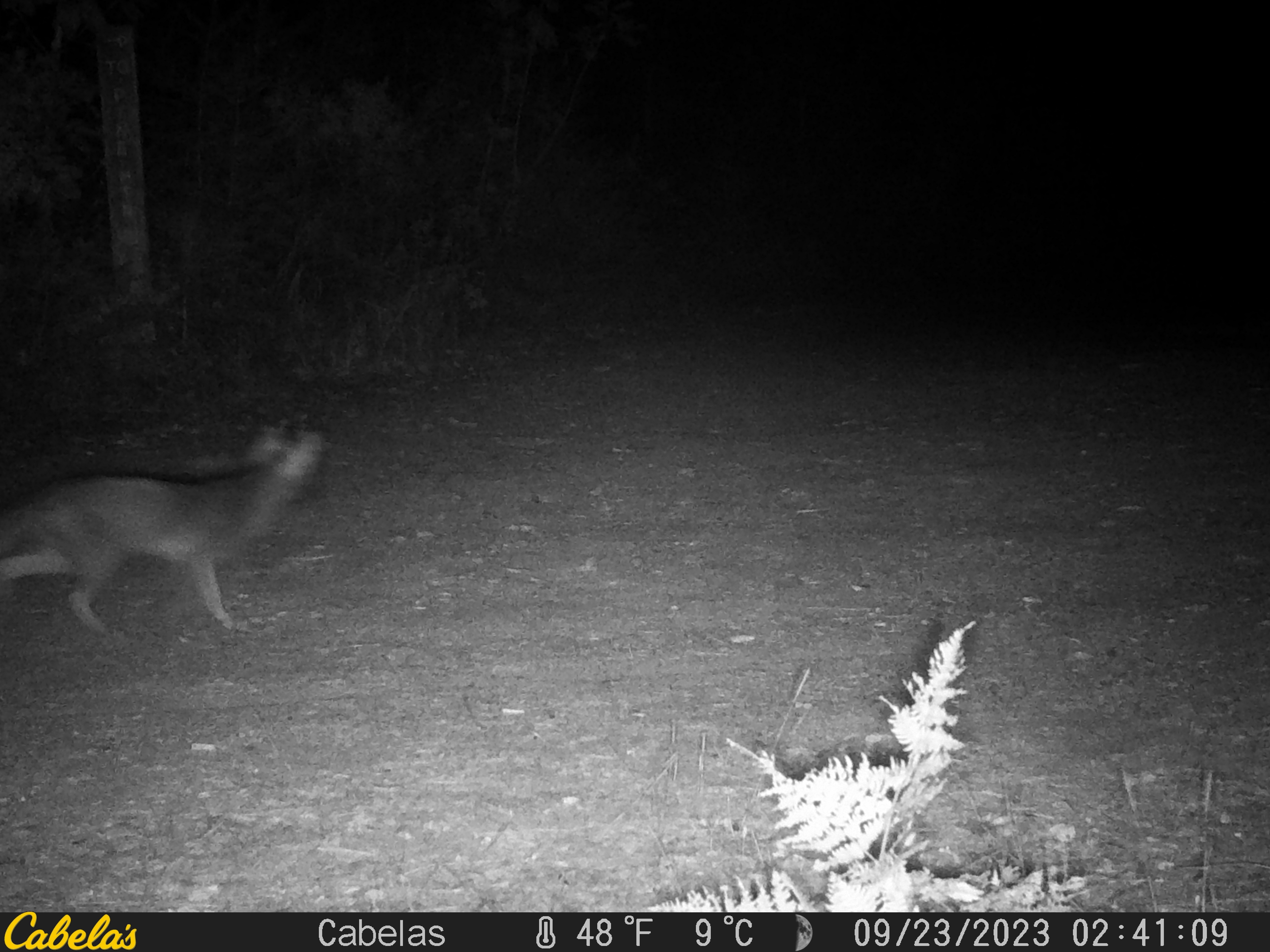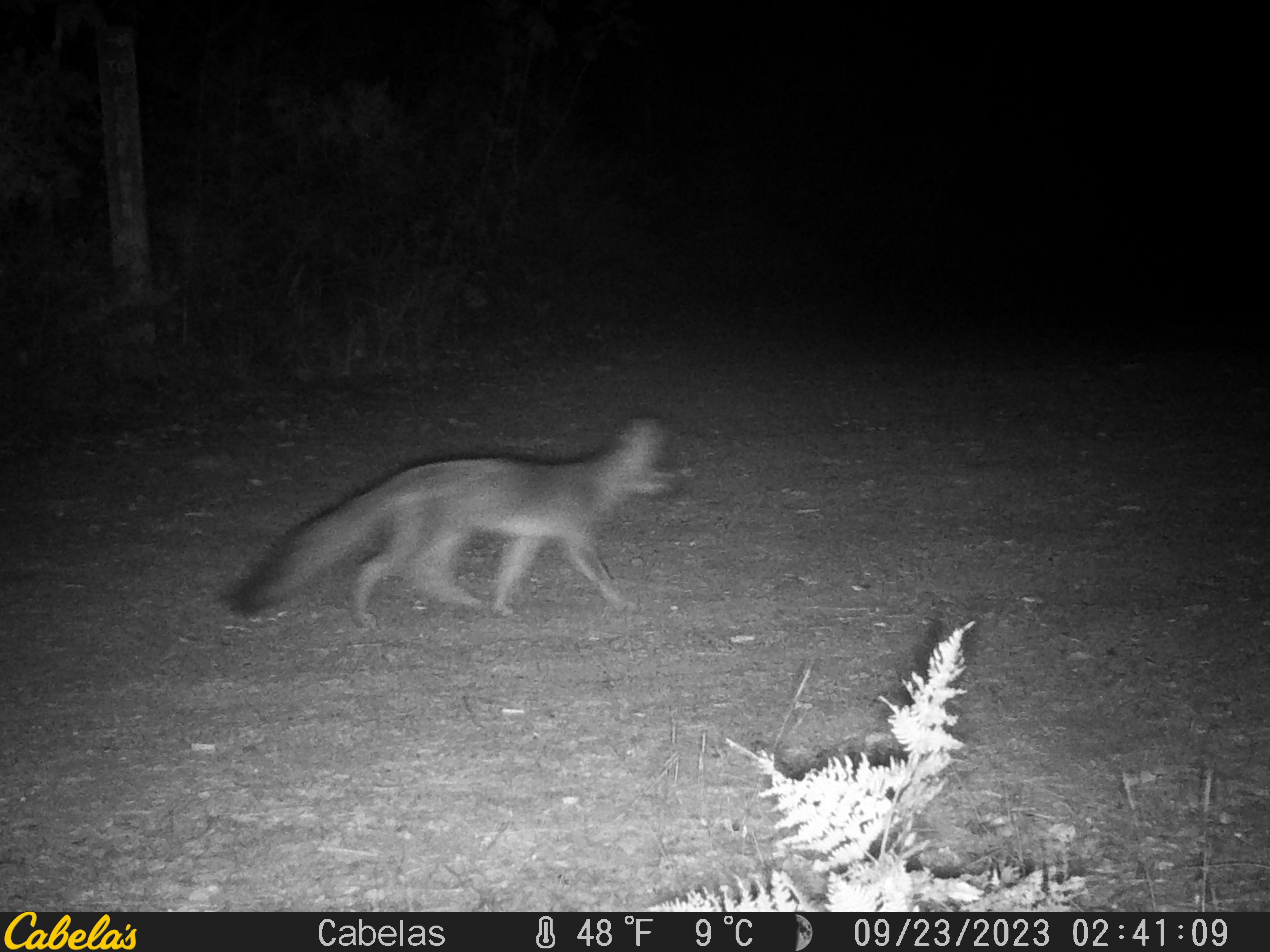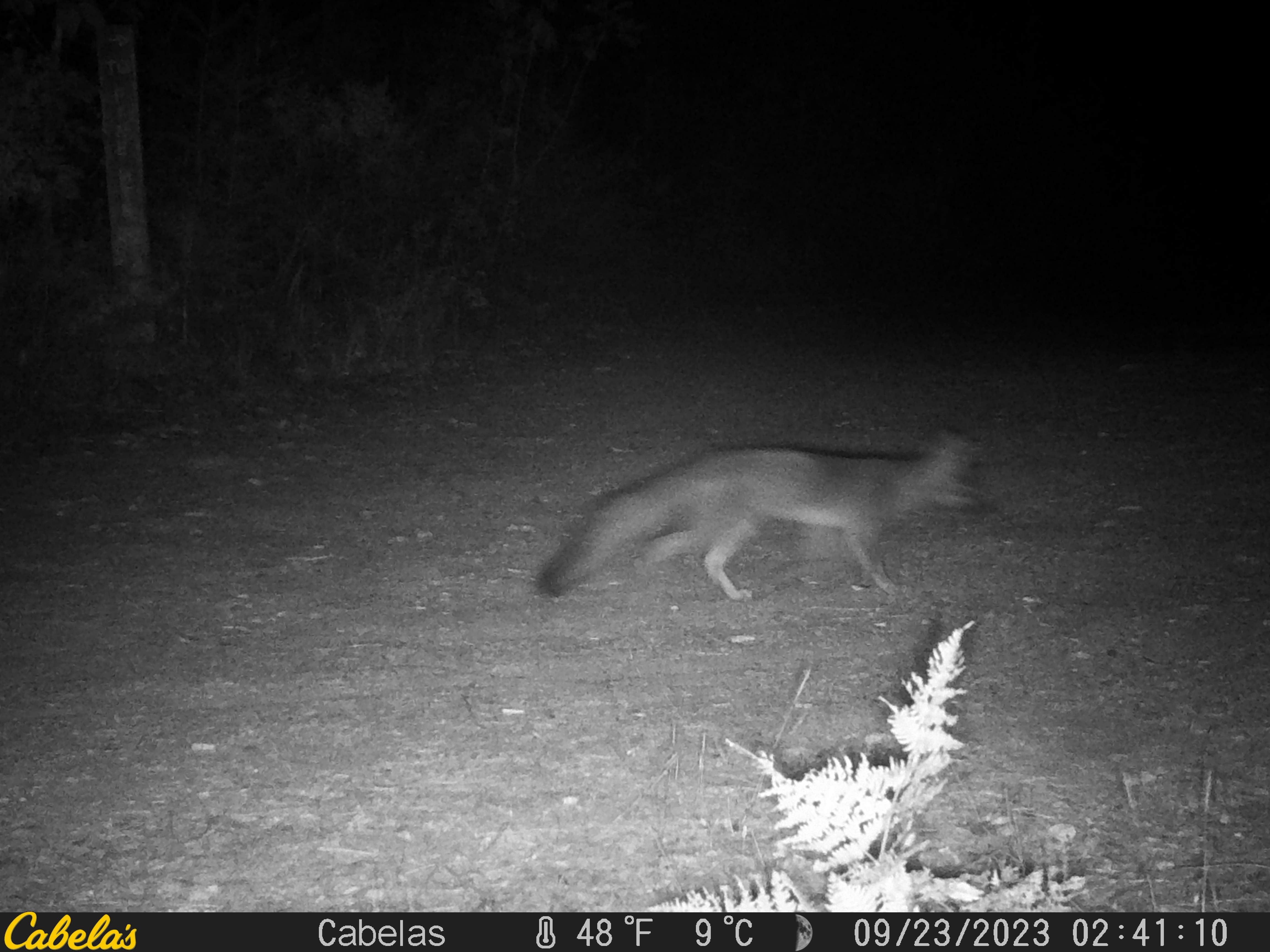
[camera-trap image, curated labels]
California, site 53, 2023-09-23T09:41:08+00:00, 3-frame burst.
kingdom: Animalia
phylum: Chordata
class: Mammalia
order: Carnivora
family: Canidae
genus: Urocyon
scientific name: Urocyon cinereoargenteus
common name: gray fox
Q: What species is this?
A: Gray fox (Urocyon cinereoargenteus).